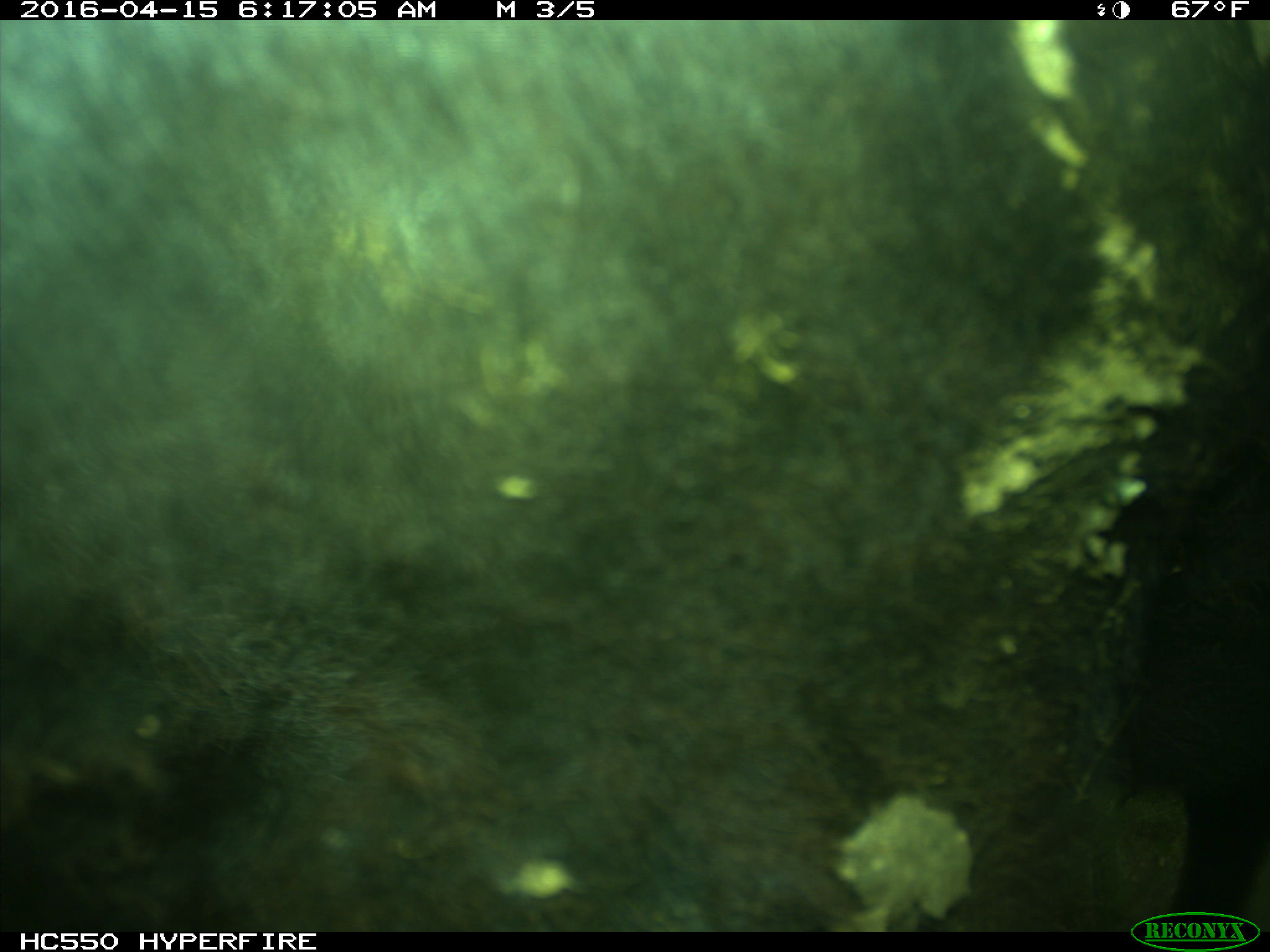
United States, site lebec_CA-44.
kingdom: Animalia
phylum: Chordata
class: Mammalia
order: Artiodactyla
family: Bovidae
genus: Bos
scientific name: Bos taurus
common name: domestic cow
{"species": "Bos taurus (domestic cow)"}